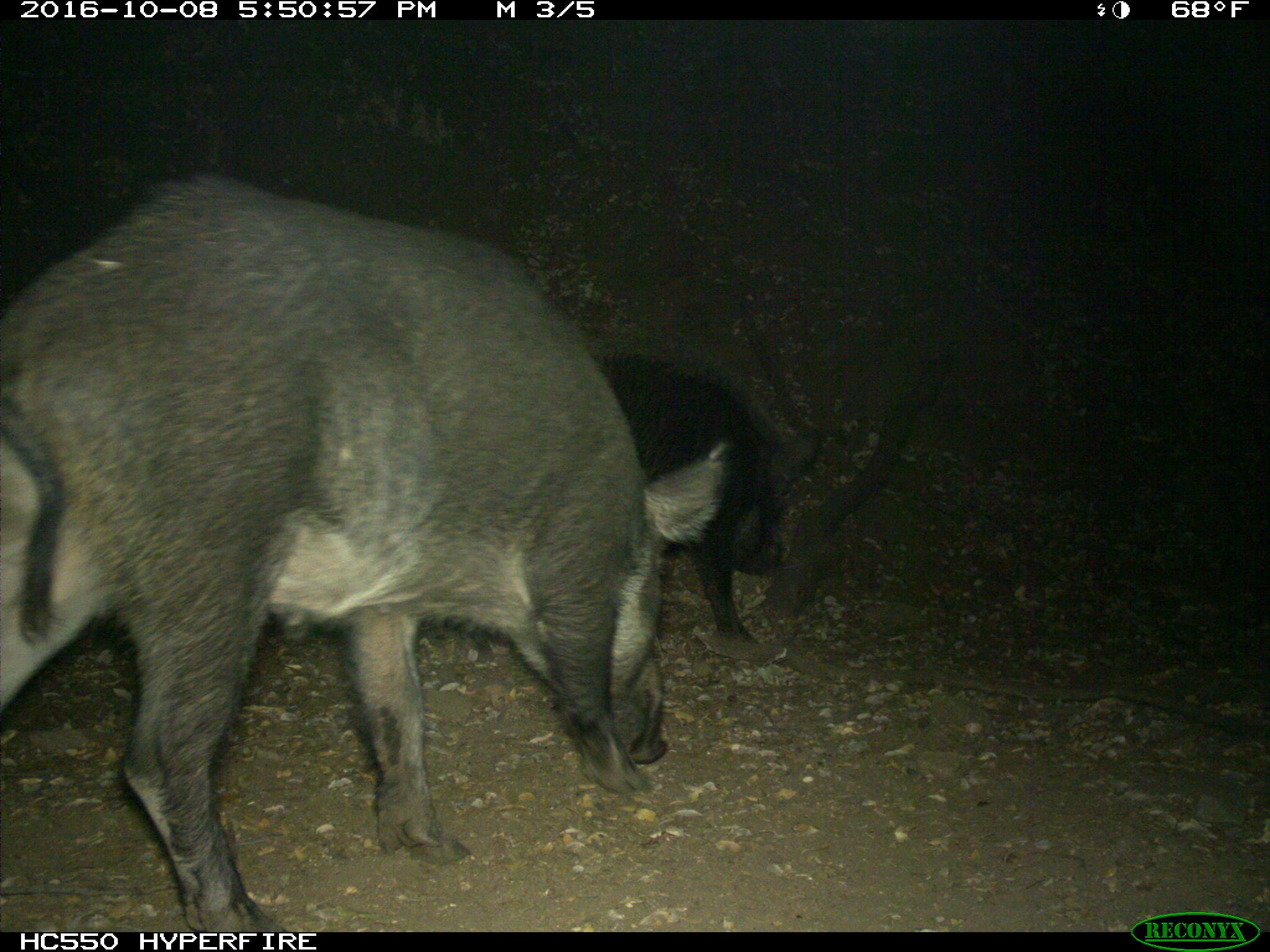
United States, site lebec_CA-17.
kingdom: Animalia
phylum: Chordata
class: Mammalia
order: Artiodactyla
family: Suidae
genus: Sus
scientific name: Sus scrofa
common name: wild boar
Sus scrofa (wild boar).